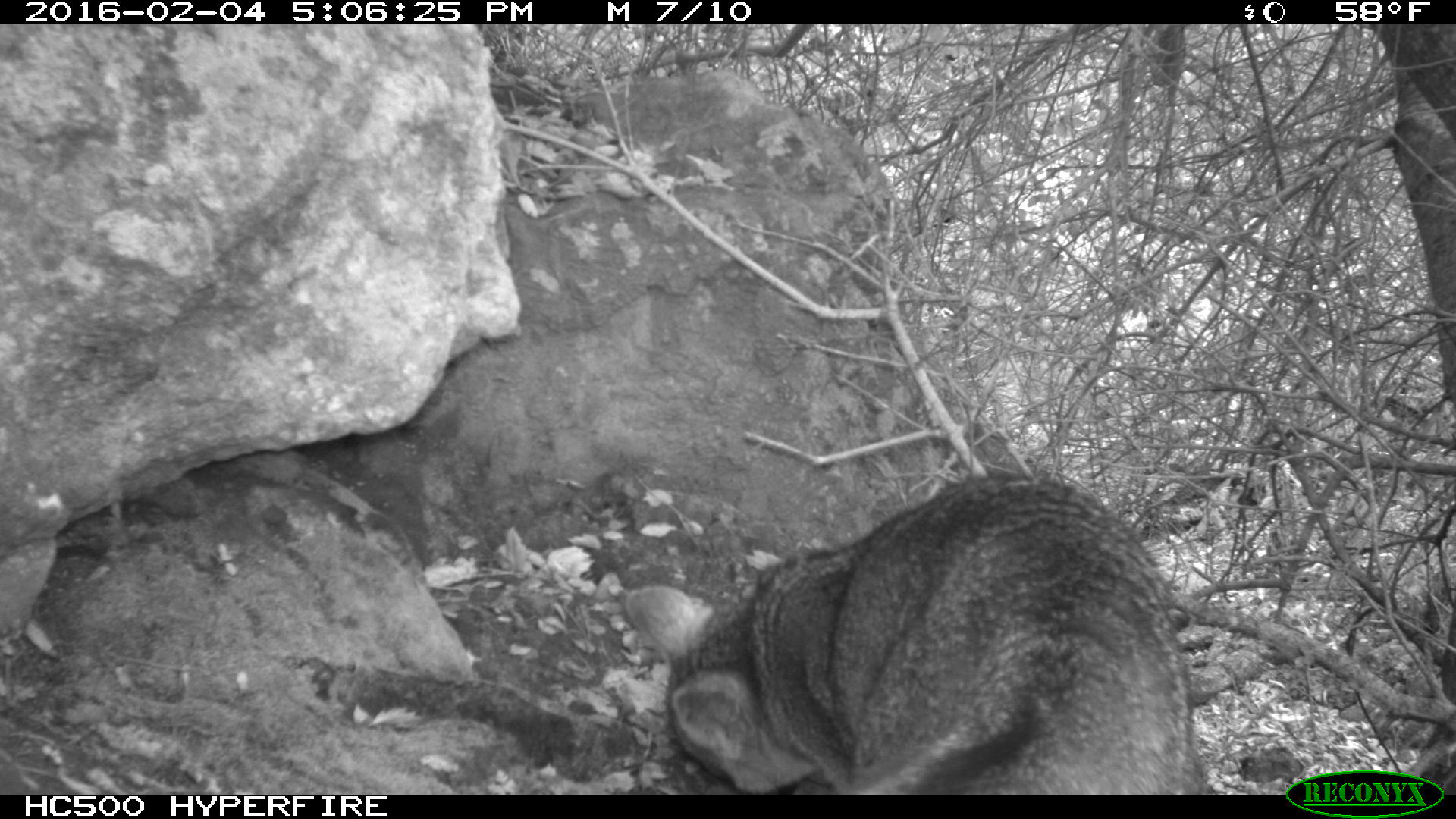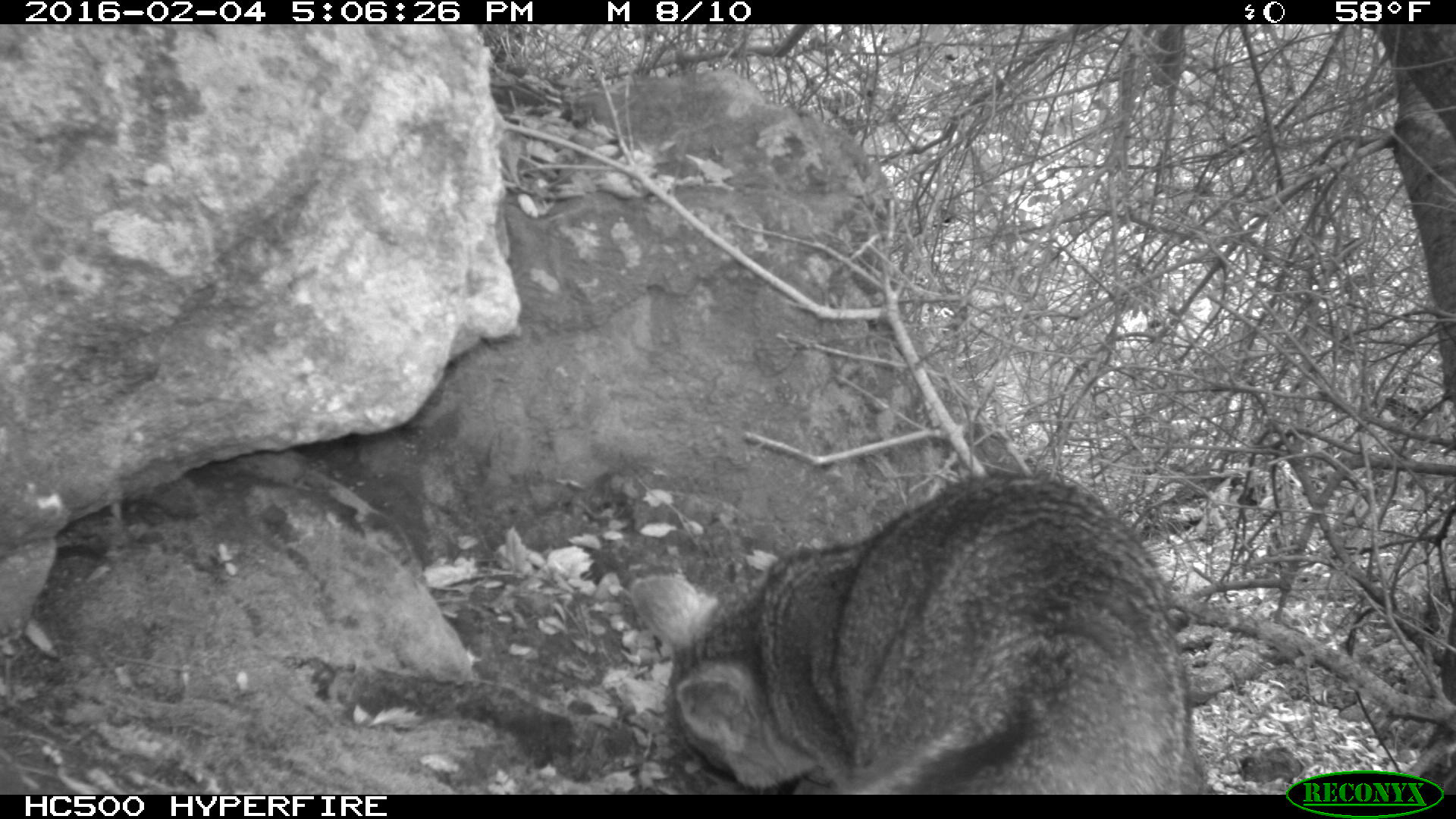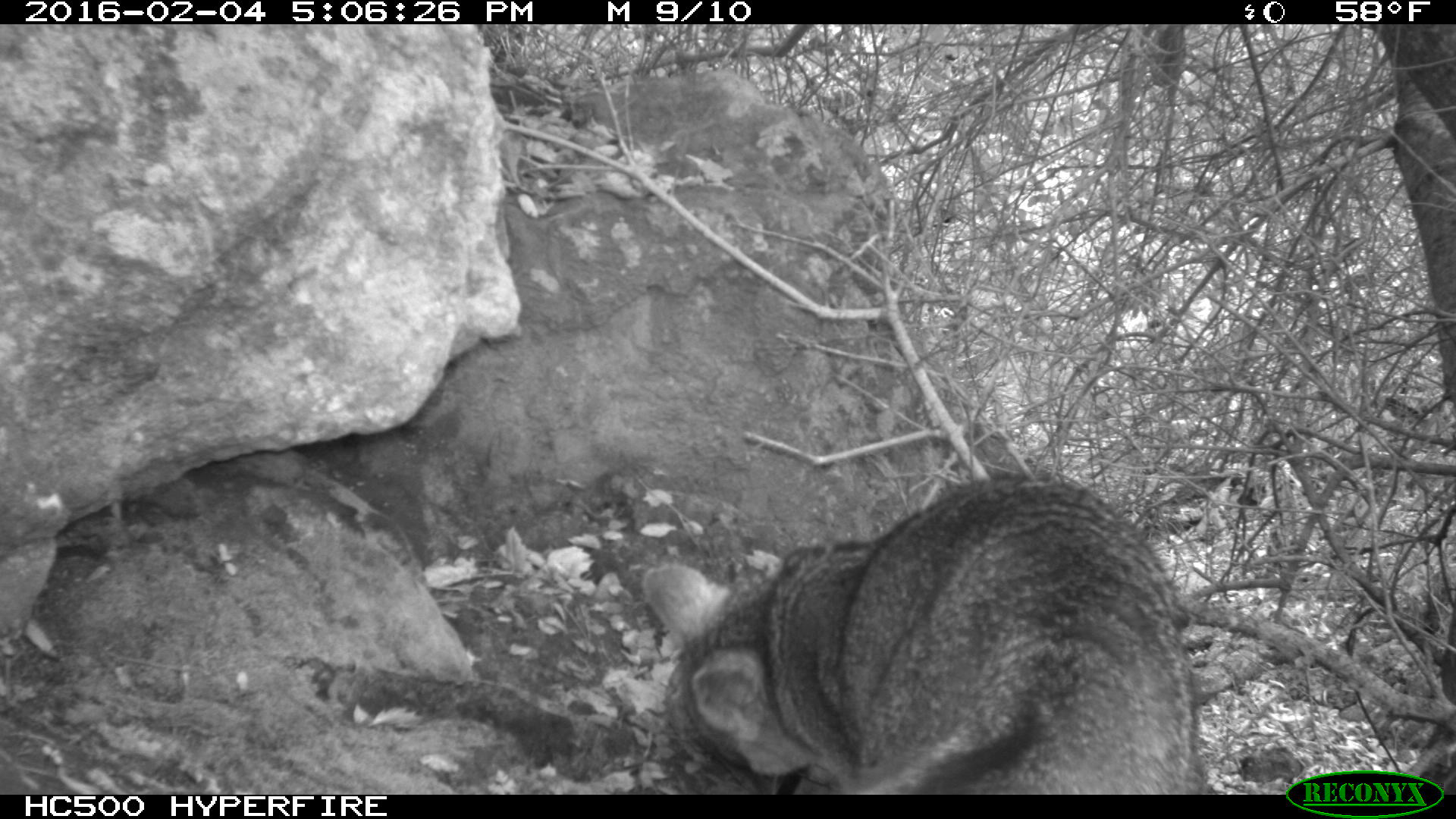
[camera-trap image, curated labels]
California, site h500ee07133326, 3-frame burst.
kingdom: Animalia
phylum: Chordata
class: Mammalia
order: Carnivora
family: Canidae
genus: Urocyon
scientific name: Urocyon littoralis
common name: island fox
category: fox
Fox (island fox) (Urocyon littoralis).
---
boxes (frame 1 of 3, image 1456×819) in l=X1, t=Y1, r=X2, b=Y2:
fox: l=623, t=472, r=1207, b=795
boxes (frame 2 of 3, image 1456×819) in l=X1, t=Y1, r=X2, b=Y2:
fox: l=629, t=478, r=1188, b=794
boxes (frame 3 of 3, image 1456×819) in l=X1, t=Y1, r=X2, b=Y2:
fox: l=641, t=470, r=1200, b=793